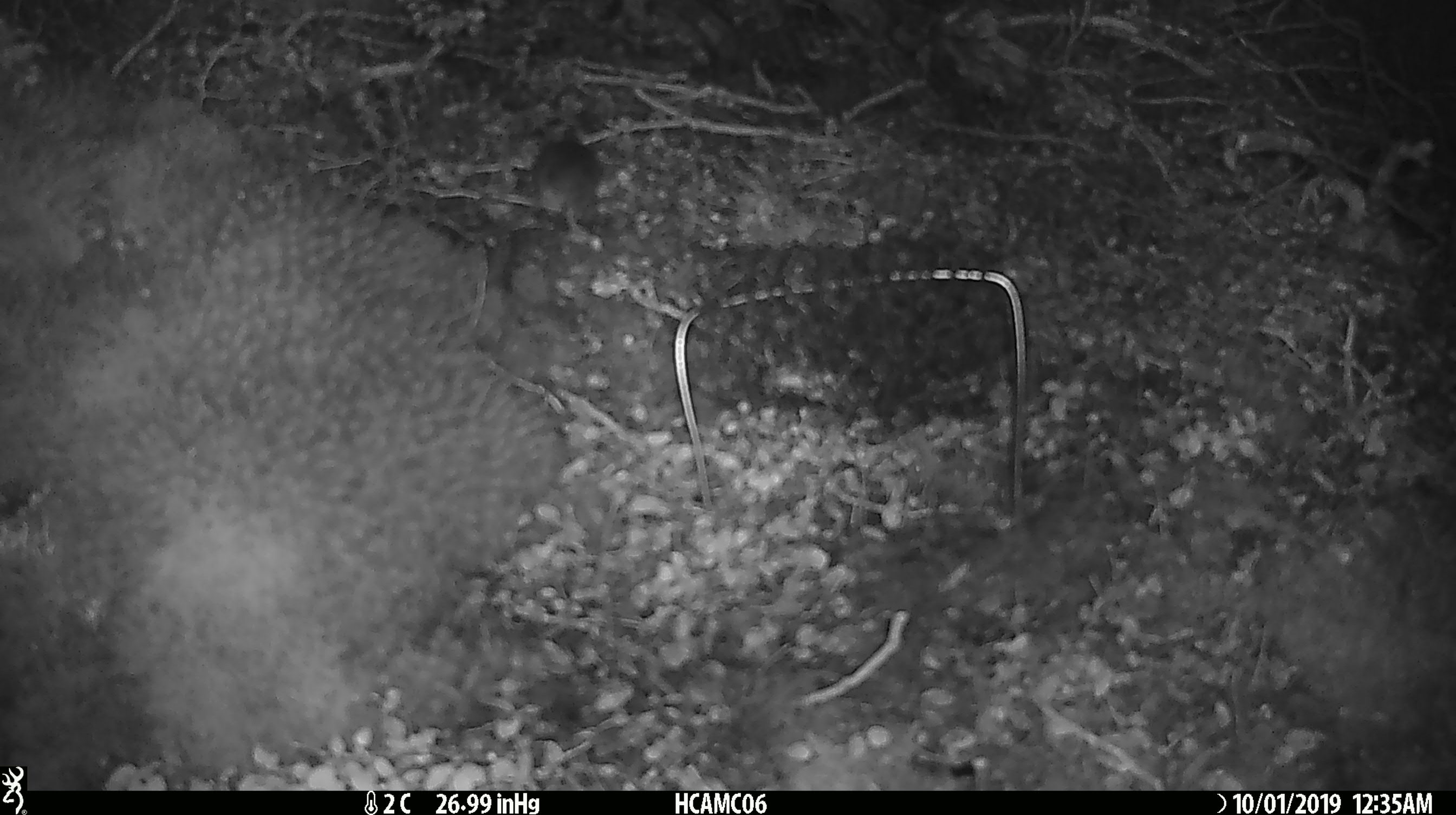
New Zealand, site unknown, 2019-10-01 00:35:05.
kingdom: Animalia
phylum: Chordata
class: Mammalia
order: Rodentia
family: Muridae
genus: Mus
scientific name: Mus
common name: mouse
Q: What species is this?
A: Mouse (Mus).